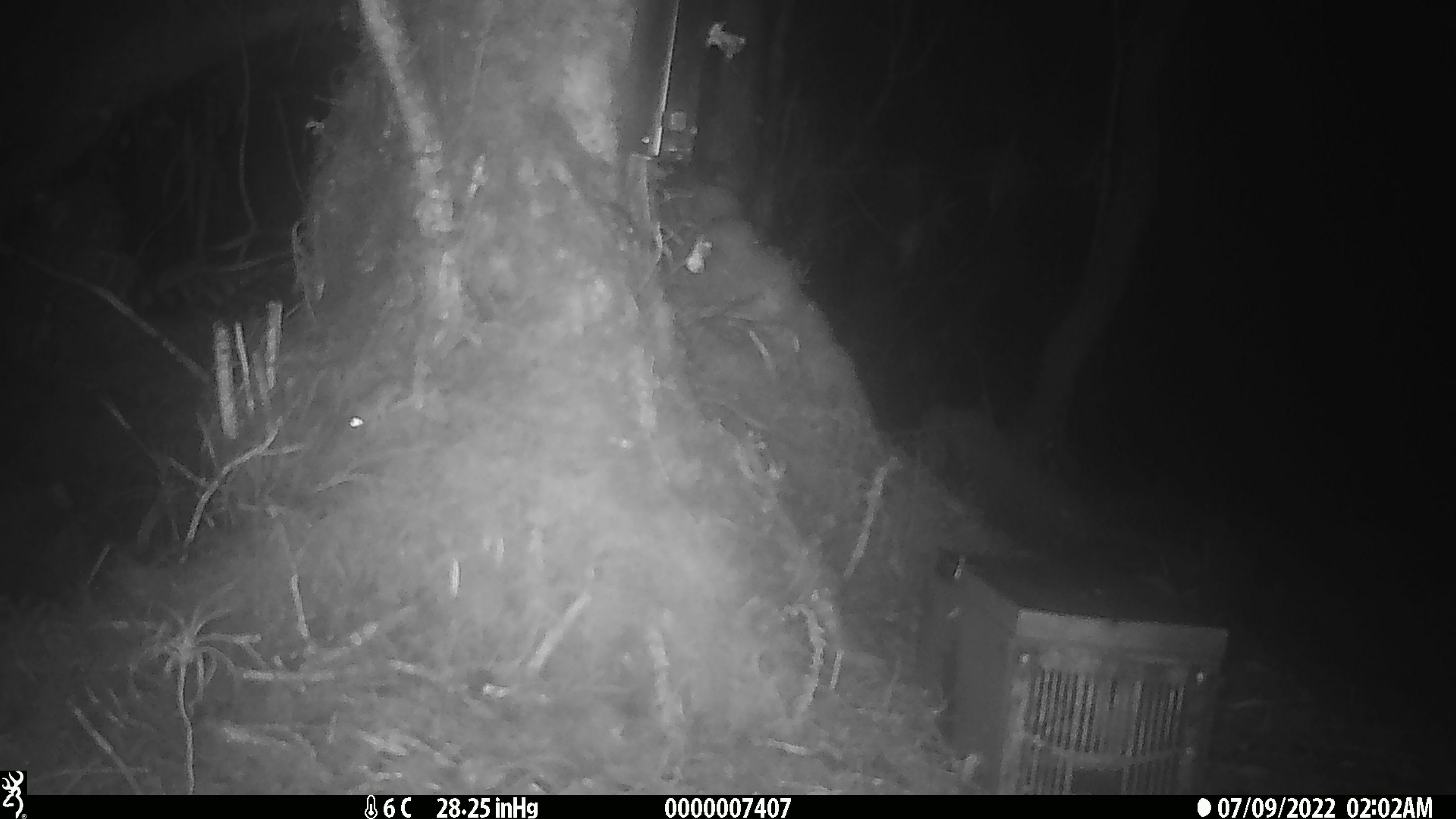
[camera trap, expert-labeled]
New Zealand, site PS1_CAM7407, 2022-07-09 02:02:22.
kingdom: Animalia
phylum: Chordata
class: Mammalia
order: Rodentia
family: Muridae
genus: Mus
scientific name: Mus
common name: mouse